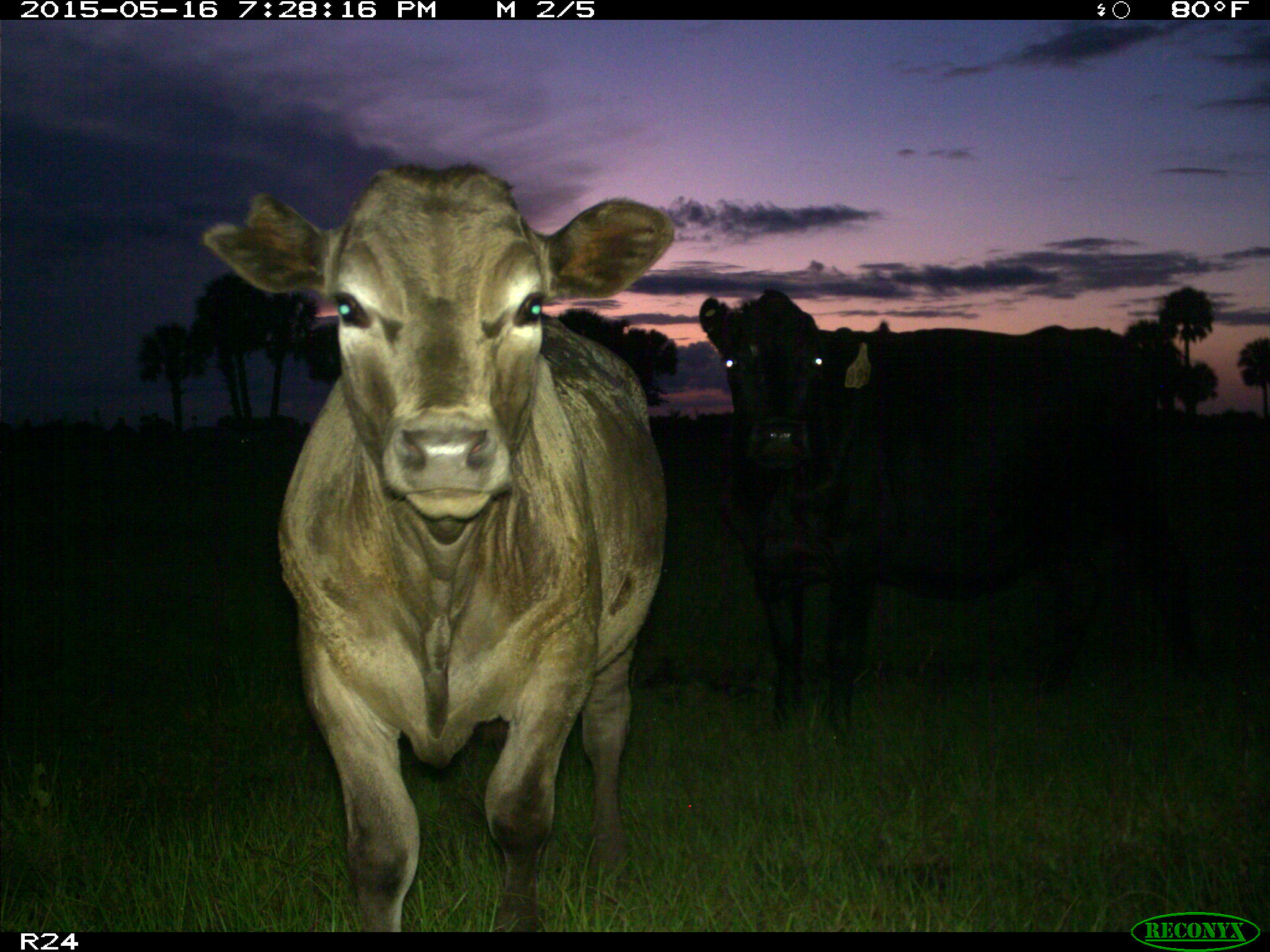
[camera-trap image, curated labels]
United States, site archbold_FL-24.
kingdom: Animalia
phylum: Chordata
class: Mammalia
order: Artiodactyla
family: Bovidae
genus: Bos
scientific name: Bos taurus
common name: domestic cow